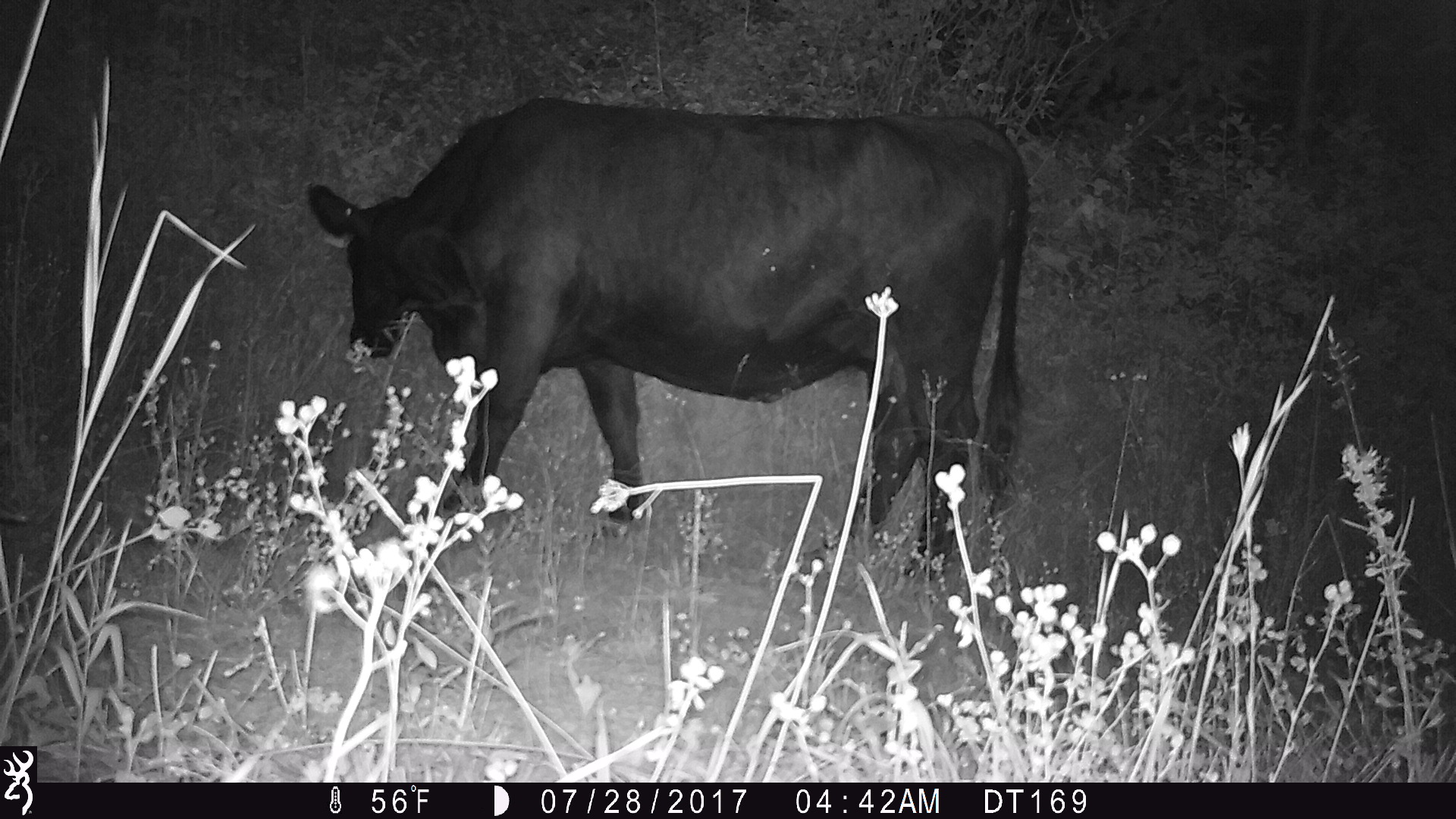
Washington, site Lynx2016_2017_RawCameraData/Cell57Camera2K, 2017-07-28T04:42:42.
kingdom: Animalia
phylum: Chordata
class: Mammalia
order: Artiodactyla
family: Bovidae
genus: Bos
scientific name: Bos taurus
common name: domestic cattle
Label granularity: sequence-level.